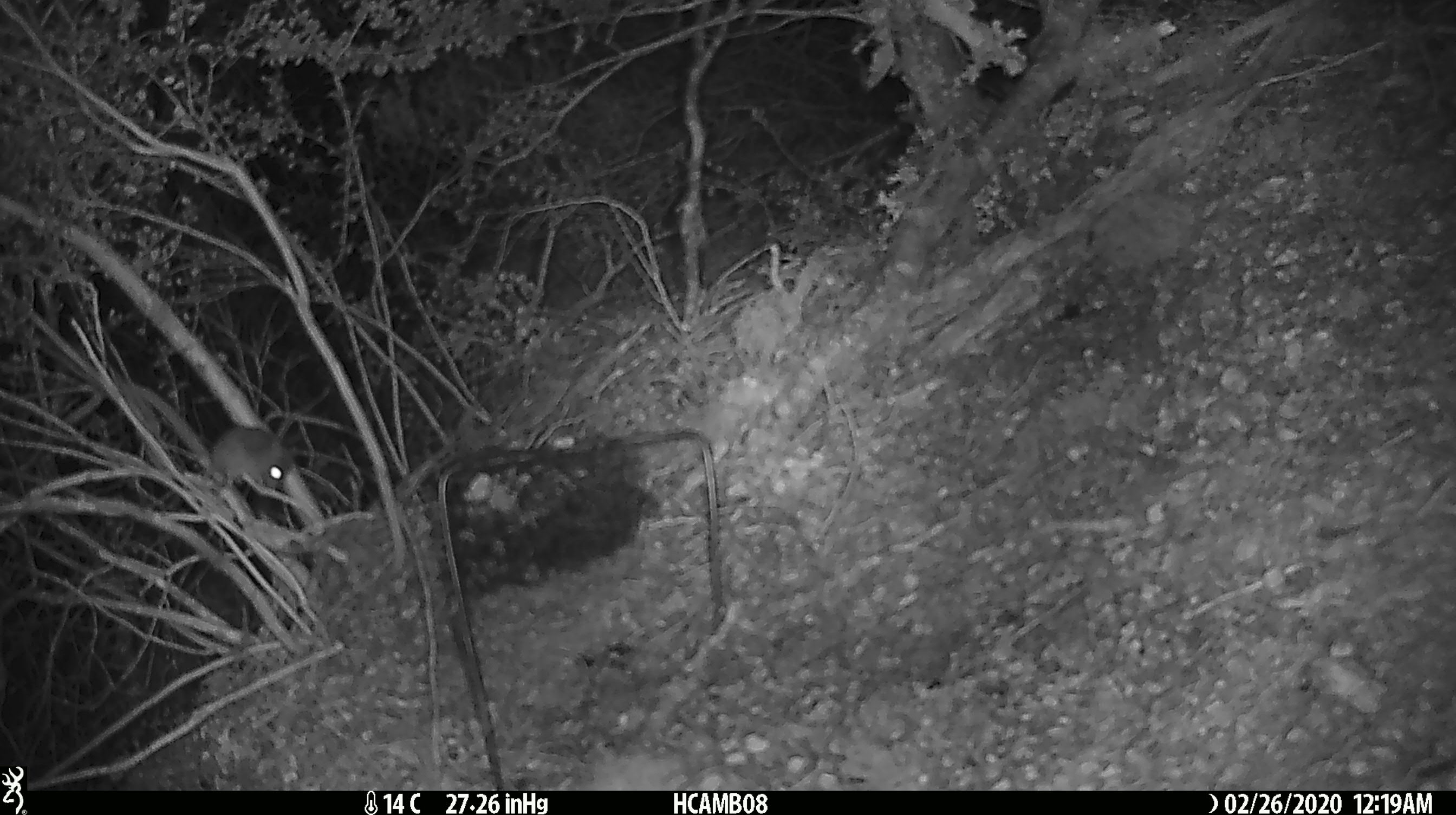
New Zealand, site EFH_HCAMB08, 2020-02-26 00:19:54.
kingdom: Animalia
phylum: Chordata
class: Mammalia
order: Rodentia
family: Muridae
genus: Mus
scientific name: Mus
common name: mouse